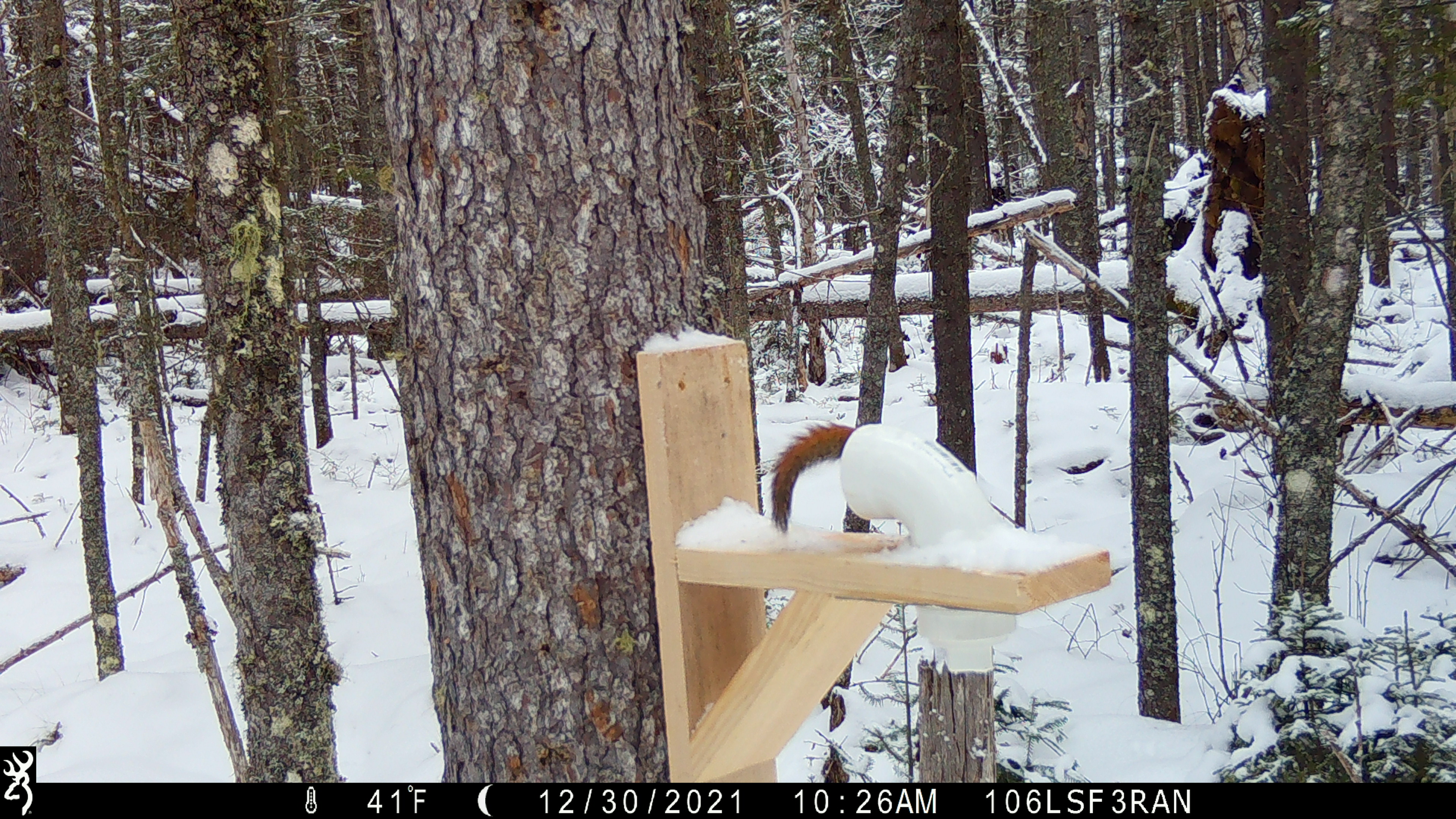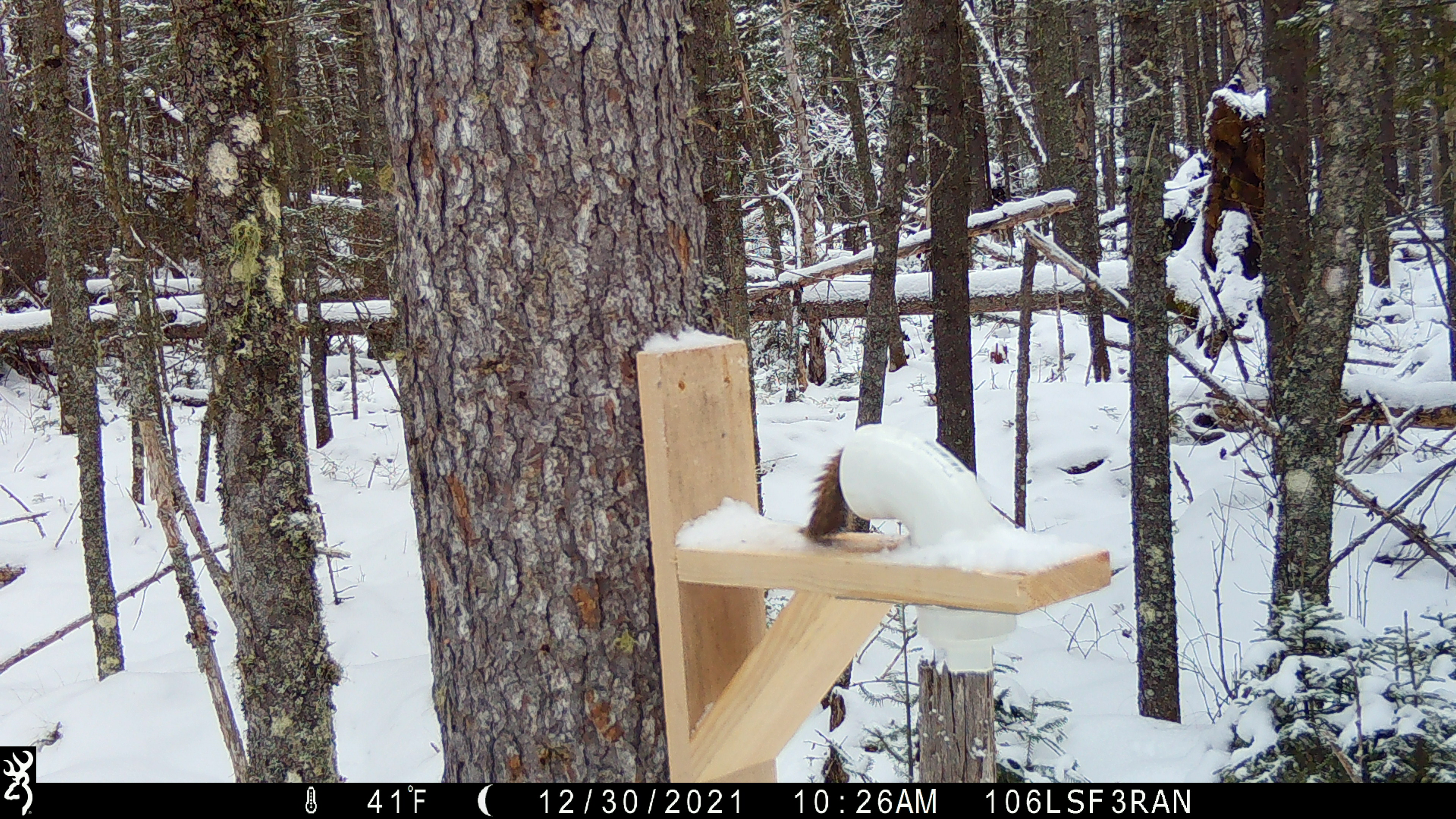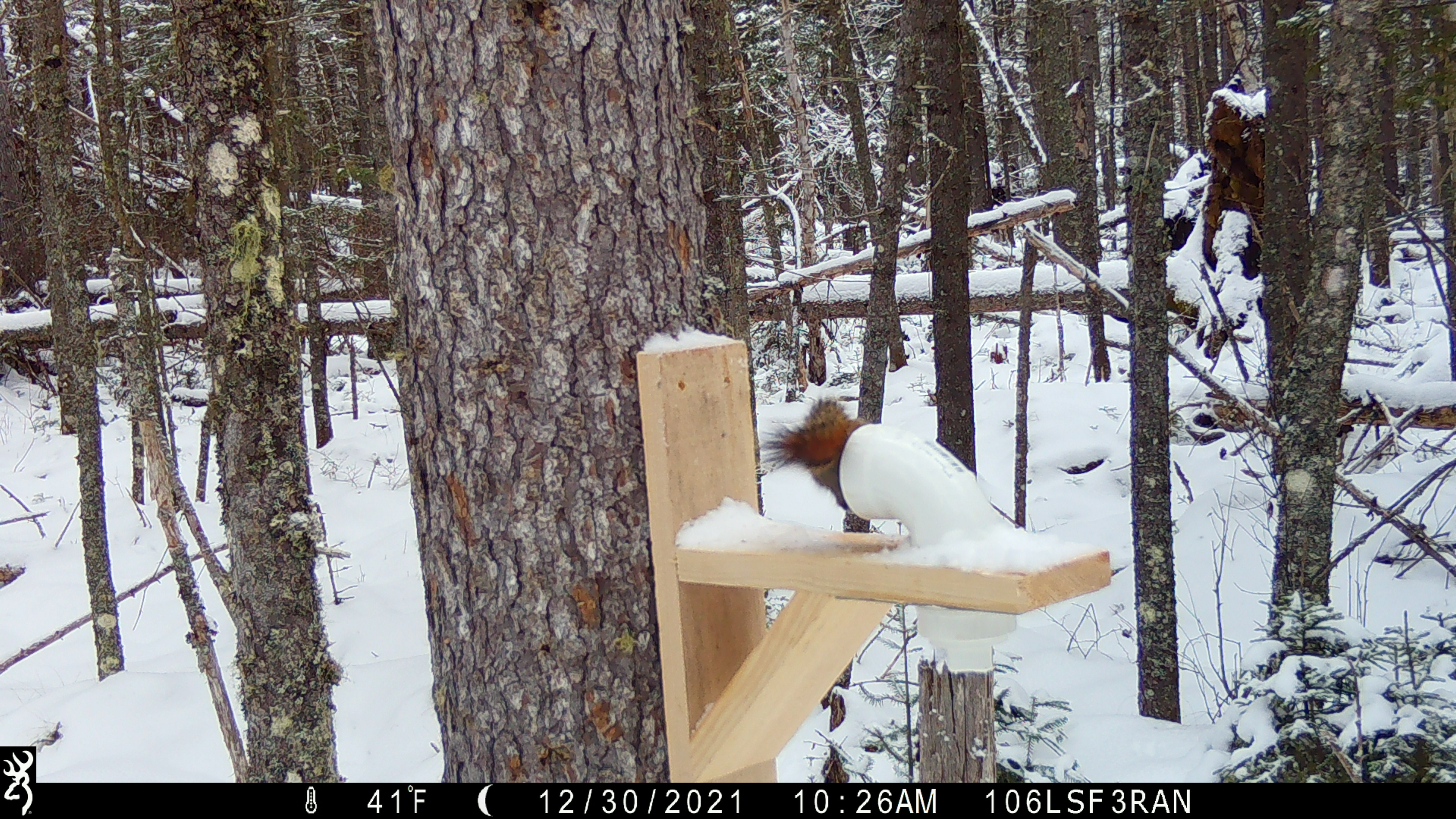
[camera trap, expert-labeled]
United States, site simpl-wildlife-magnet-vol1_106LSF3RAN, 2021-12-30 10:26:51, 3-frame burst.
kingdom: Animalia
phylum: Chordata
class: Mammalia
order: Rodentia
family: Sciuridae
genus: Tamiasciurus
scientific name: Tamiasciurus hudsonicus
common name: red squirrel